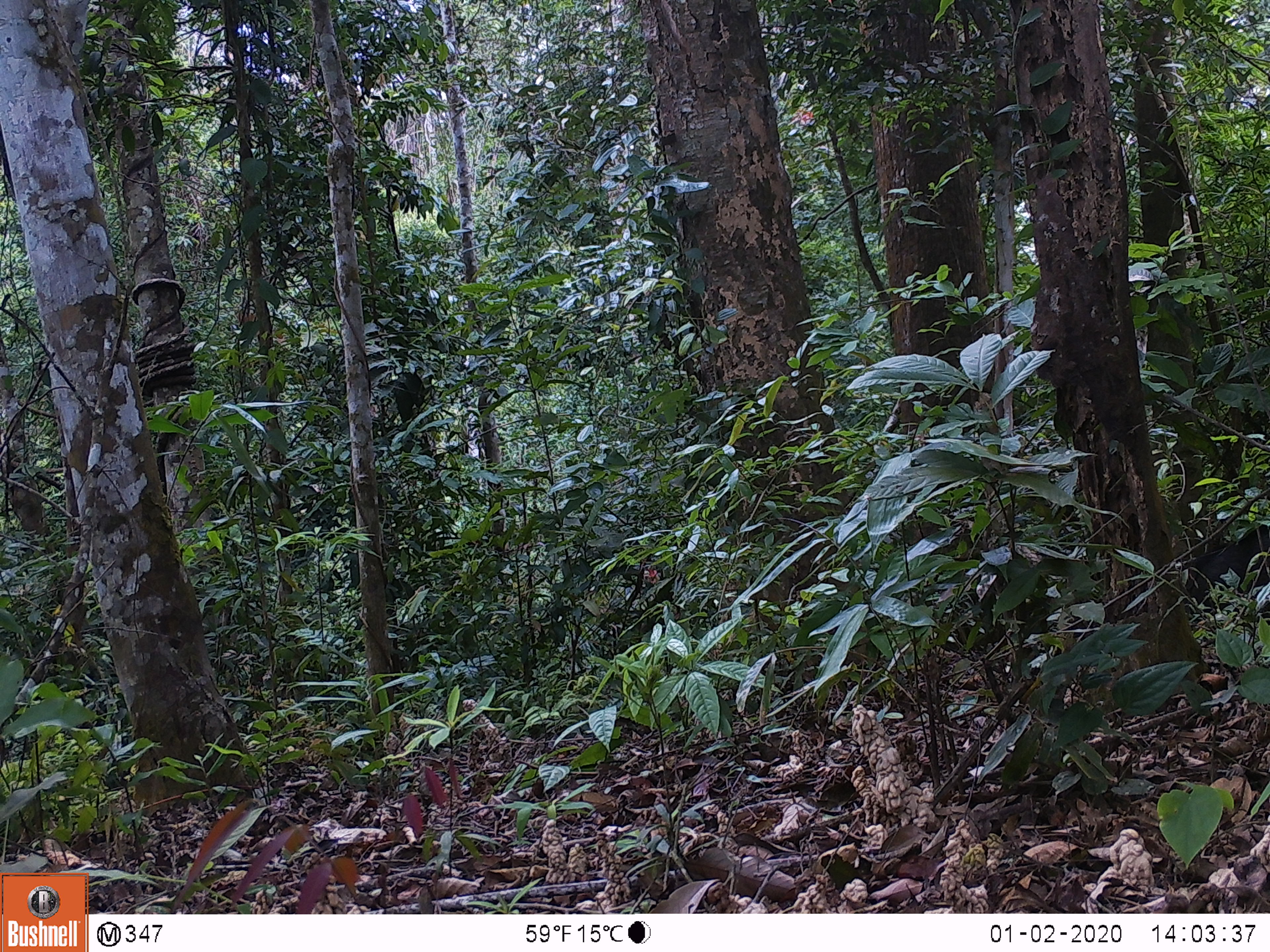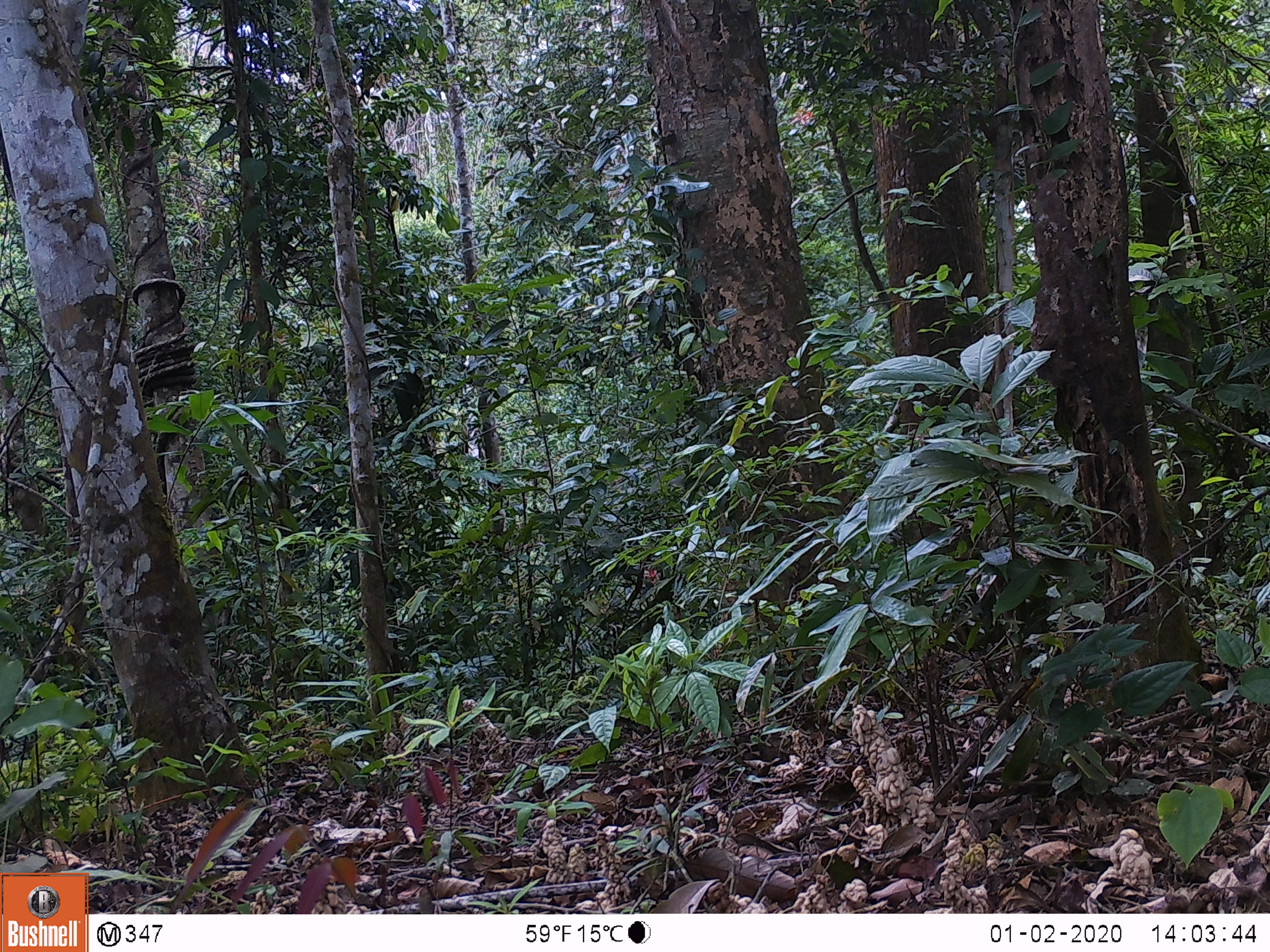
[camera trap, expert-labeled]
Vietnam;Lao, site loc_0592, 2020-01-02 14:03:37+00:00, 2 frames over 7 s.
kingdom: Animalia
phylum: Chordata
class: Mammalia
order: Artiodactyla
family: Suidae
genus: Sus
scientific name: Sus scrofa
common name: eurasian wild pig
Eurasian wild pig (Sus scrofa). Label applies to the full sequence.